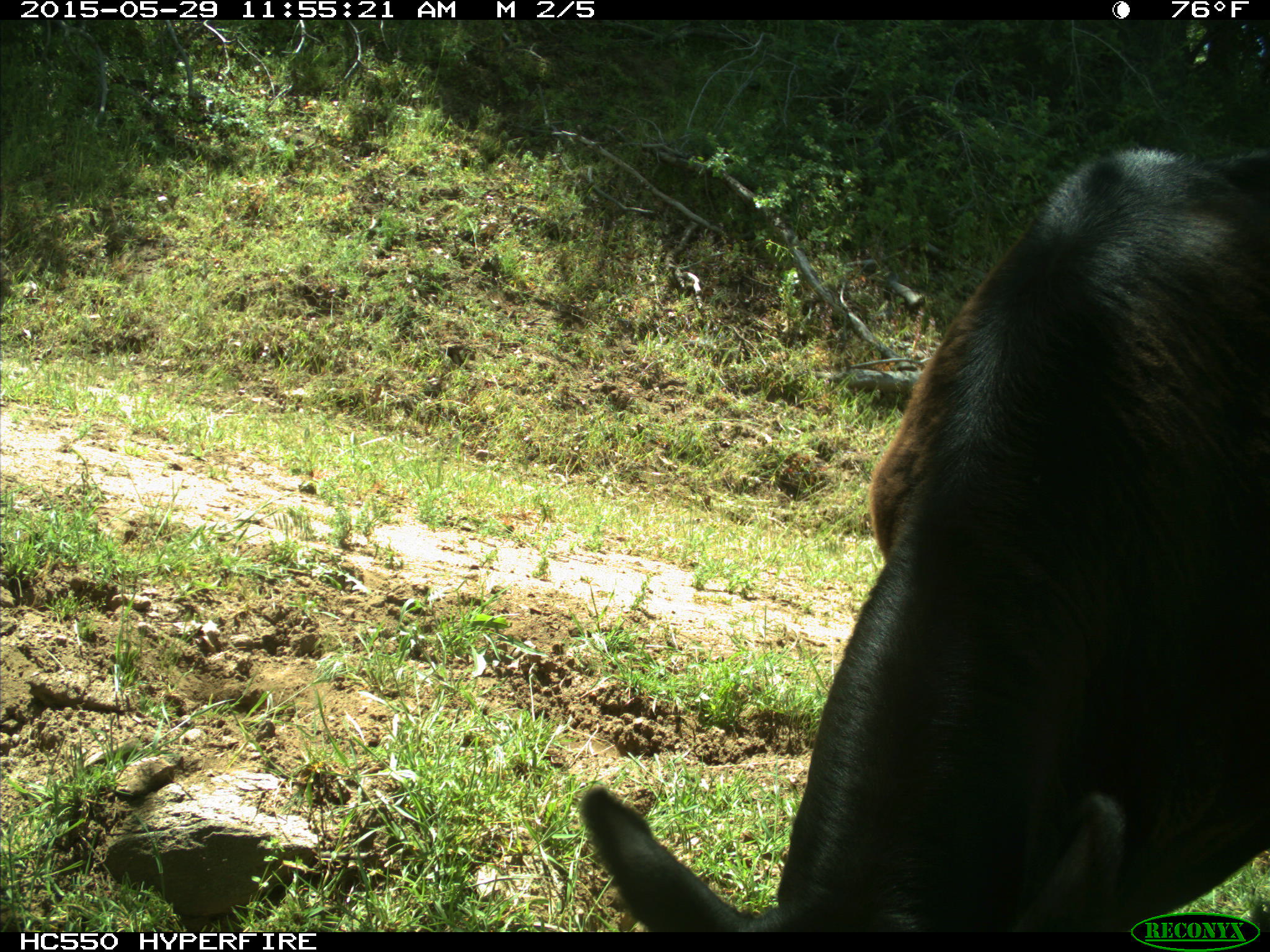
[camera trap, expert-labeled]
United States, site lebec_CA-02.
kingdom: Animalia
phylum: Chordata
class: Mammalia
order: Artiodactyla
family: Bovidae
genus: Bos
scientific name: Bos taurus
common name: domestic cow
Bos taurus (domestic cow).